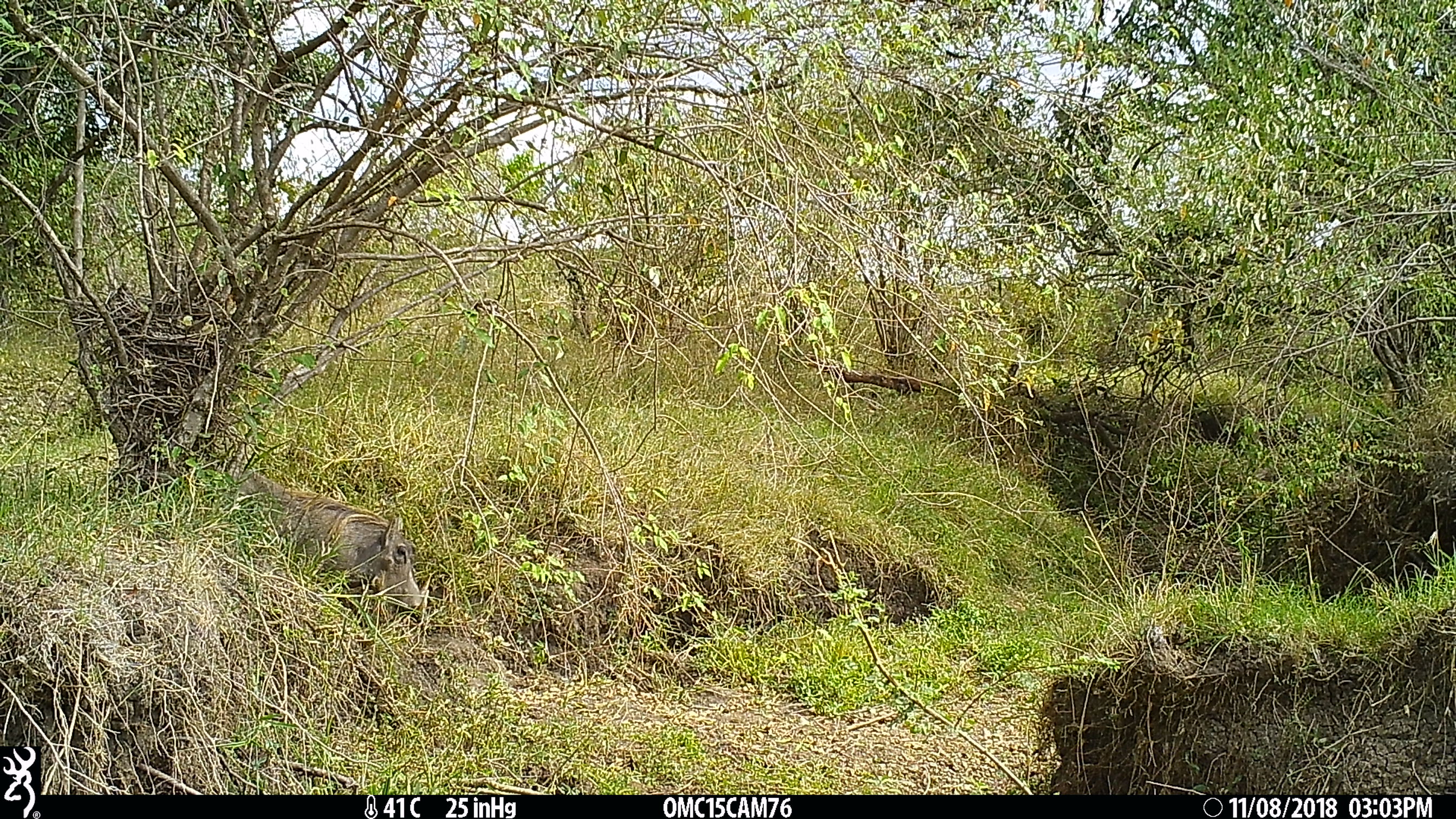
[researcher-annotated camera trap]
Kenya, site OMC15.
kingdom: Animalia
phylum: Chordata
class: Mammalia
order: Artiodactyla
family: Suidae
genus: Phacochoerus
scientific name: Phacochoerus africanus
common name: common warthog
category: warthog